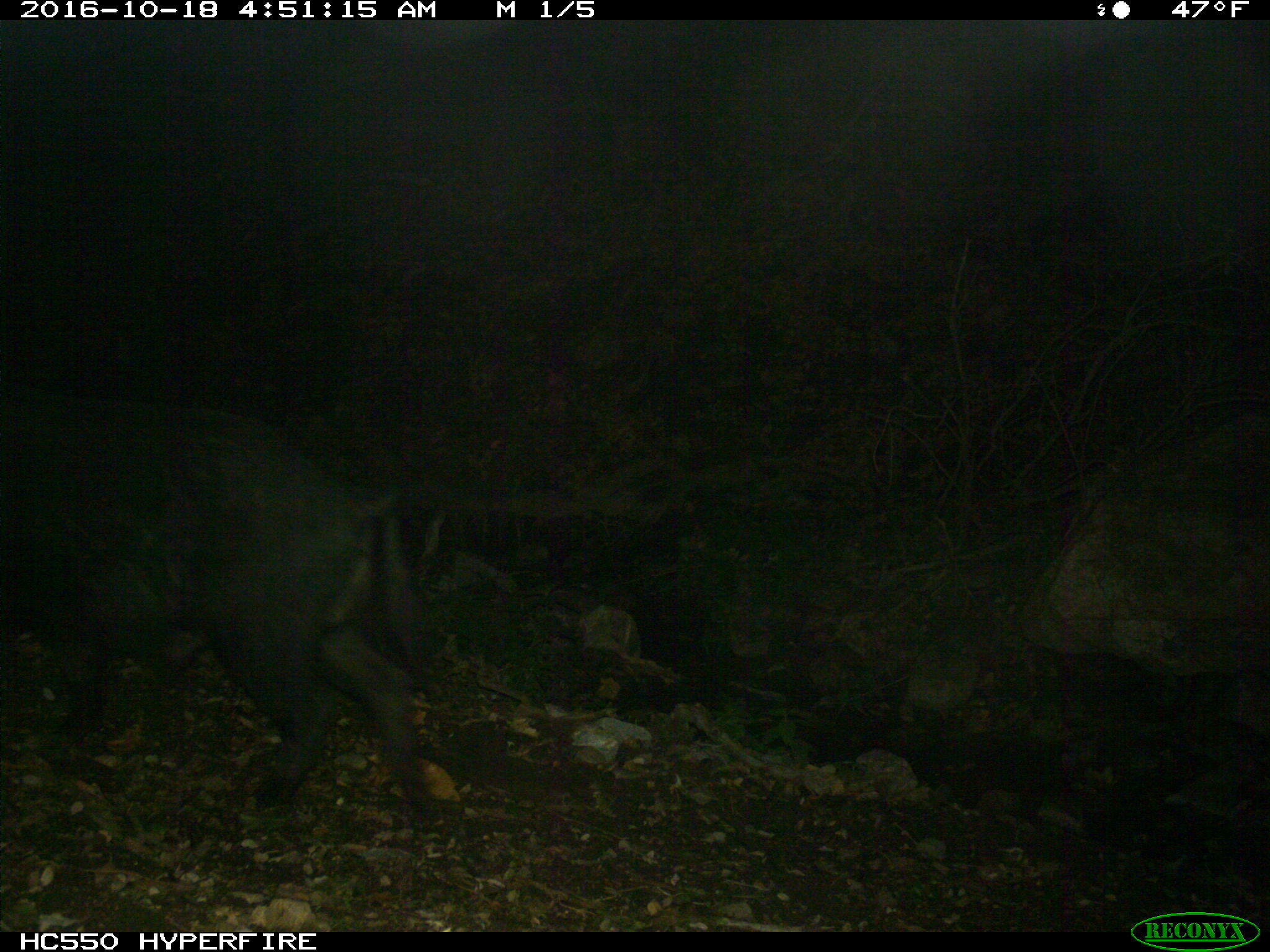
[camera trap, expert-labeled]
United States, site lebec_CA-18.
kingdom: Animalia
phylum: Chordata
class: Mammalia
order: Artiodactyla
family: Suidae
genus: Sus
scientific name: Sus scrofa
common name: wild boar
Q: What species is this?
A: Sus scrofa (wild boar).